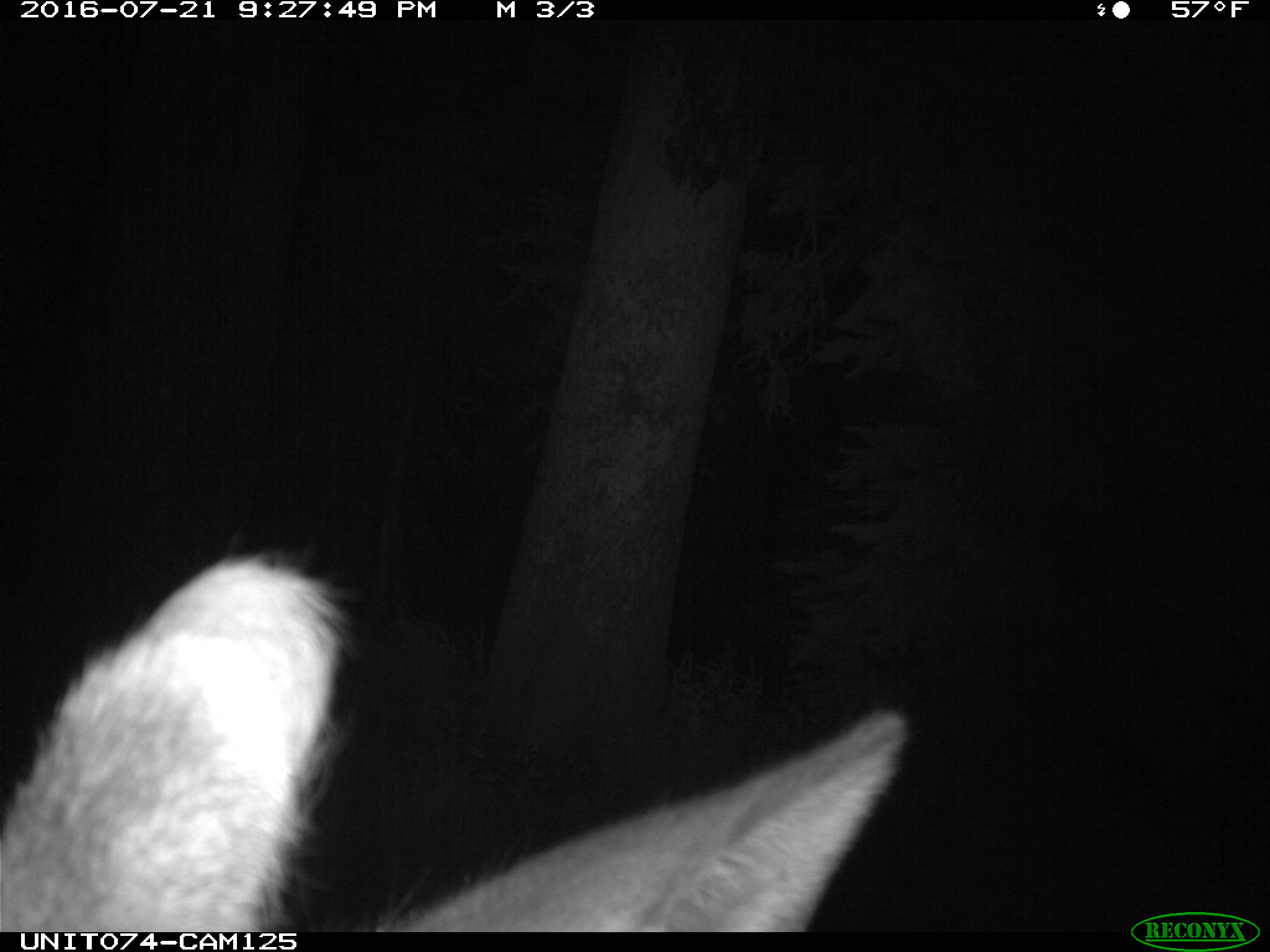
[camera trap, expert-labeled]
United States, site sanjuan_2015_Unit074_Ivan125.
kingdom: Animalia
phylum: Chordata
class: Mammalia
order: Artiodactyla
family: Cervidae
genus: Cervus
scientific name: Cervus elaphus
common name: red deer